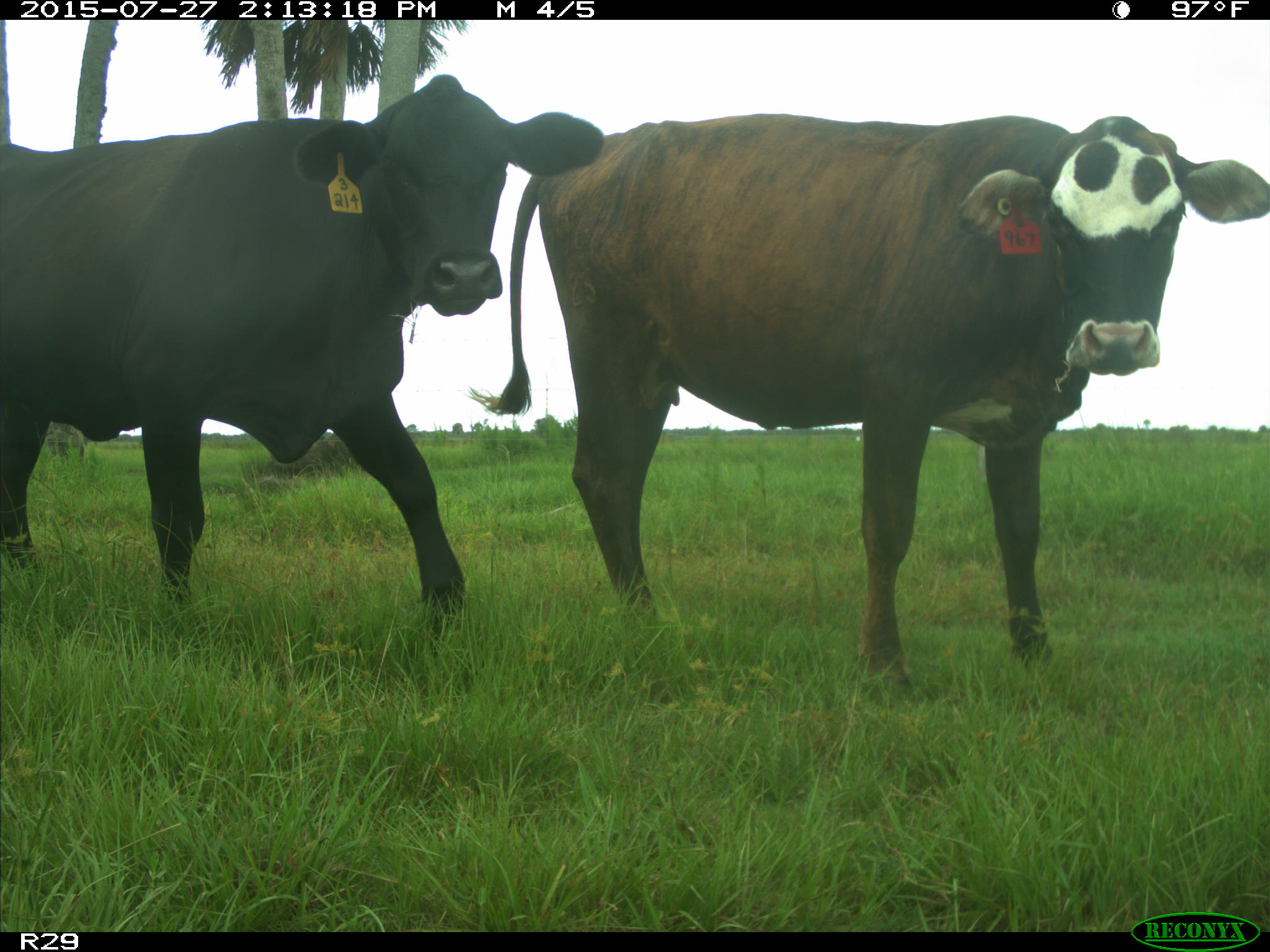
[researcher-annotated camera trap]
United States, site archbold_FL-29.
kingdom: Animalia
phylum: Chordata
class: Mammalia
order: Artiodactyla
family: Bovidae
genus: Bos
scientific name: Bos taurus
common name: domestic cow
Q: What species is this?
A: Bos taurus (domestic cow).